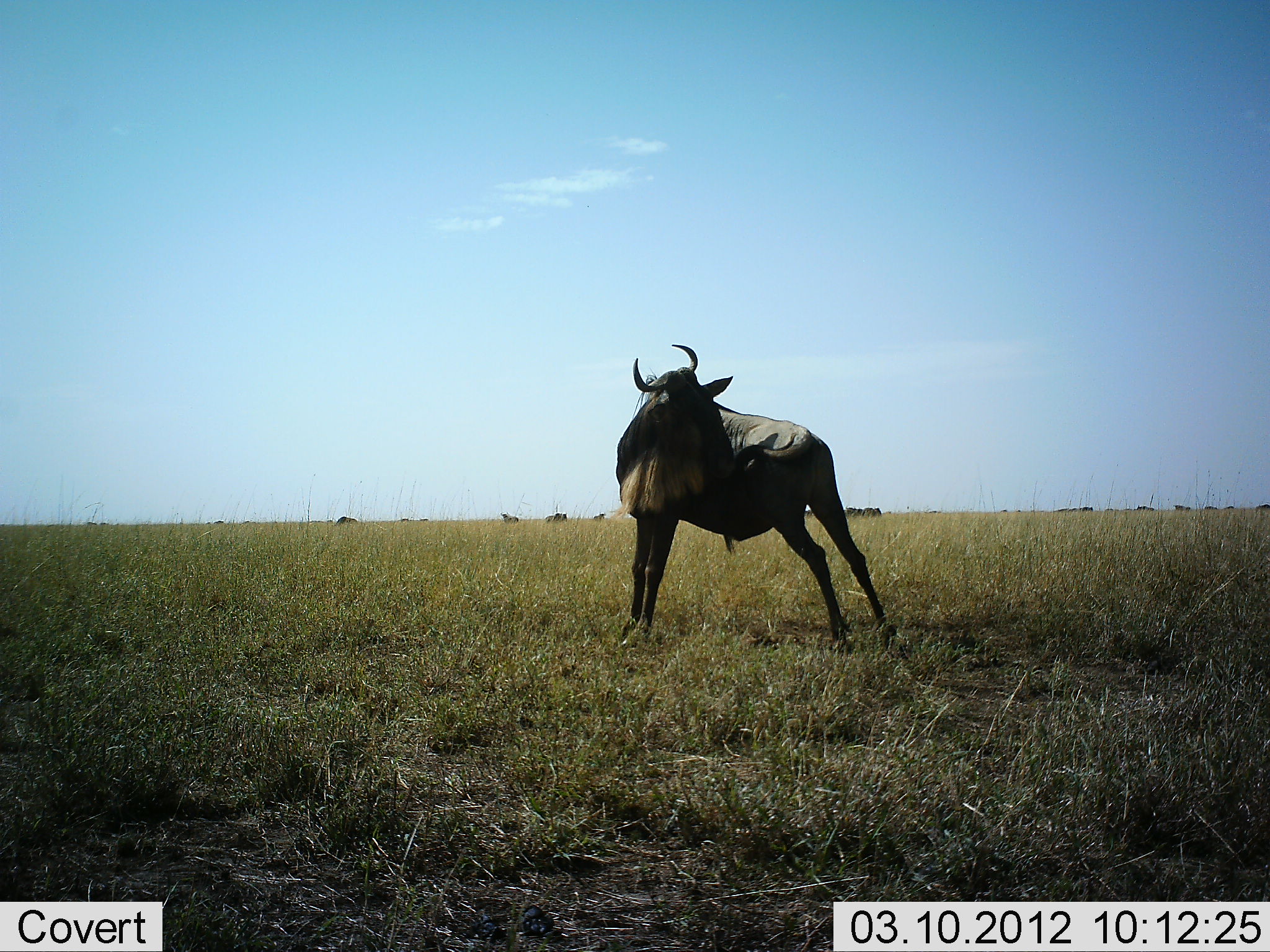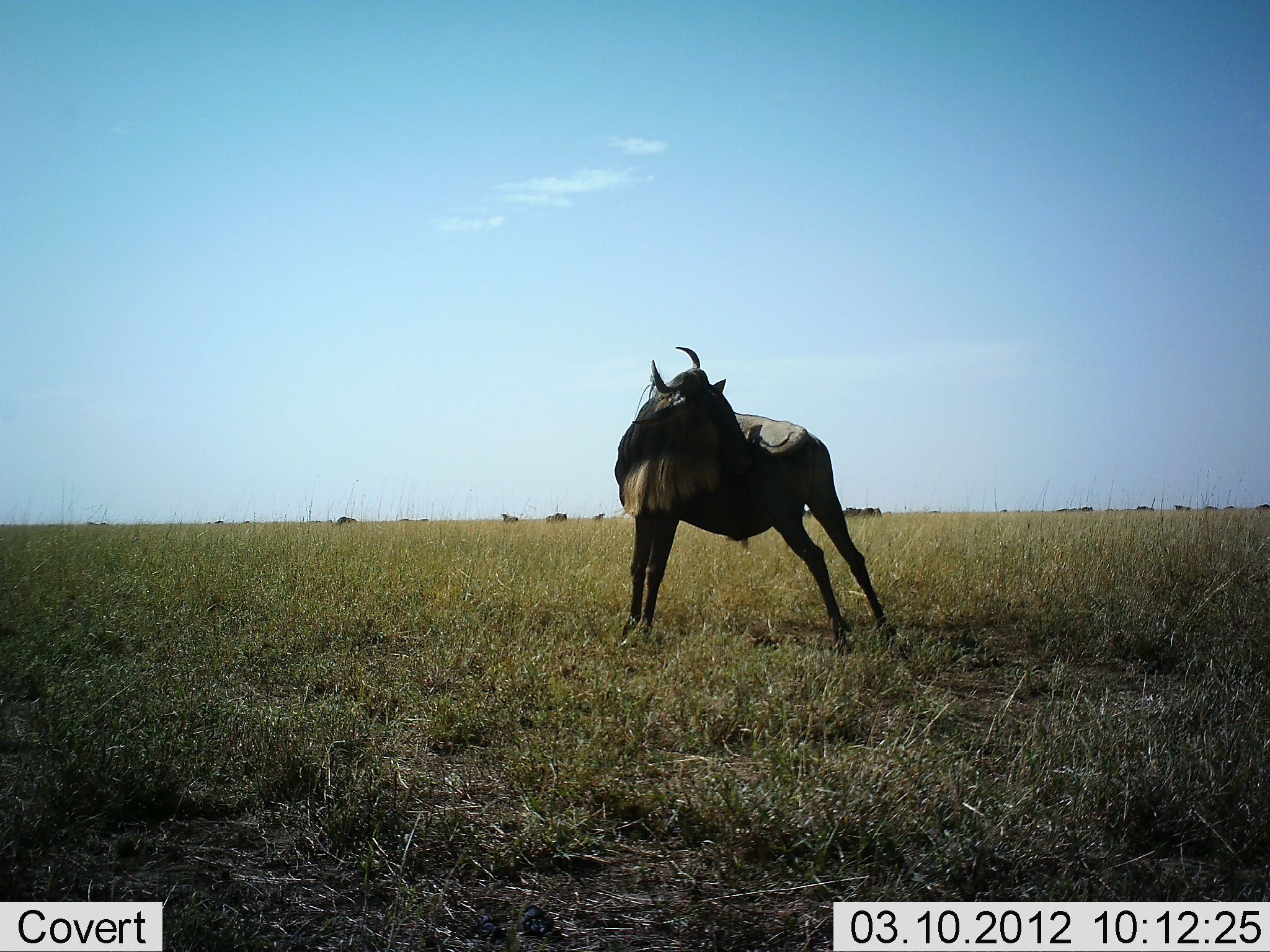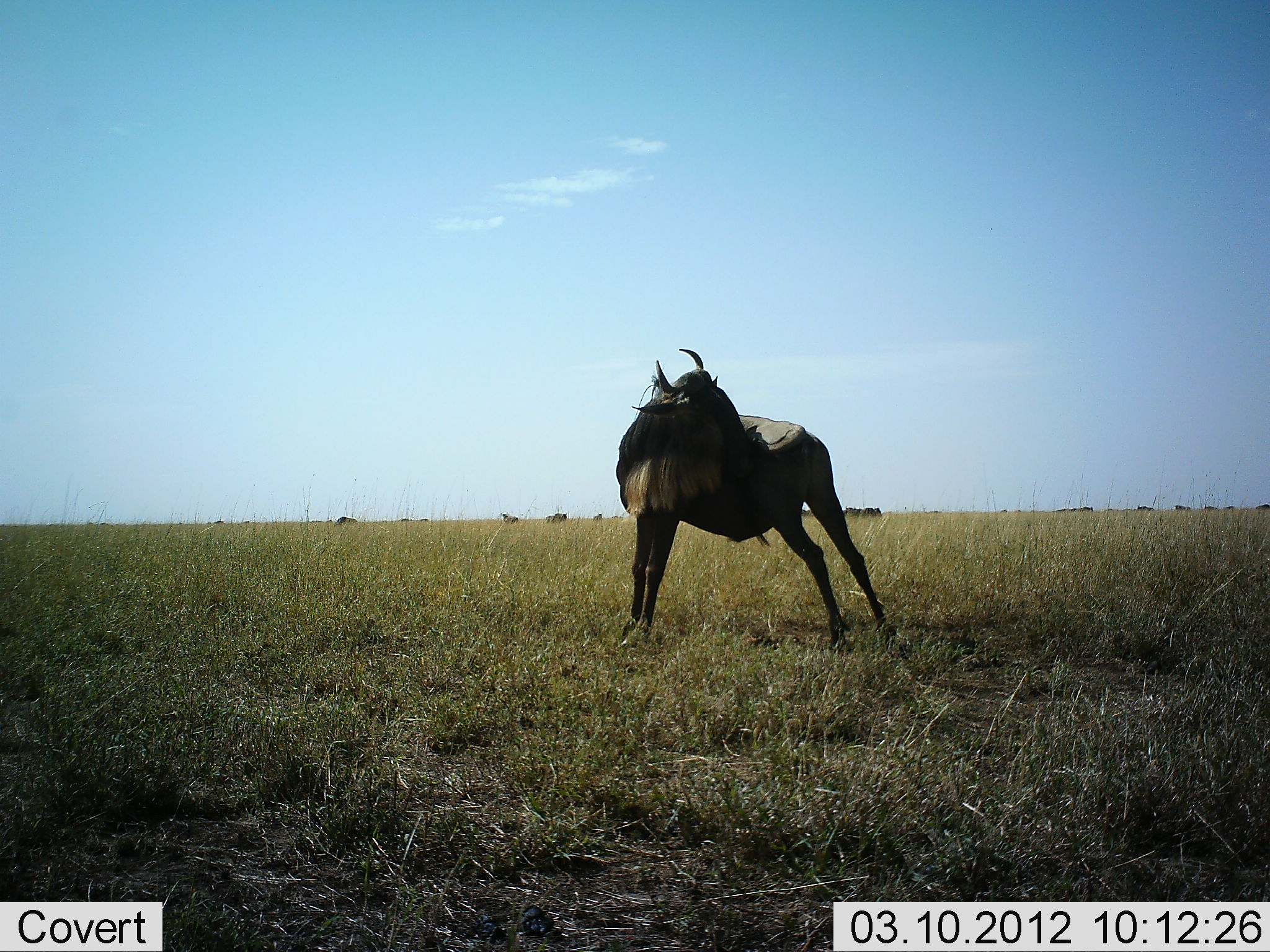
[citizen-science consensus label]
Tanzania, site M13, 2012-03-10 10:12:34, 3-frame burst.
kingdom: Animalia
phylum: Chordata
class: Mammalia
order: Artiodactyla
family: Bovidae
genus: Connochaetes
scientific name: Connochaetes taurinus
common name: blue wildebeest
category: wildebeest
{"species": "wildebeest (blue wildebeest) (Connochaetes taurinus)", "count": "1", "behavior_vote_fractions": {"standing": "87%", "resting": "4%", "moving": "0%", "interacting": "9%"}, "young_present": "4%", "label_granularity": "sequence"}